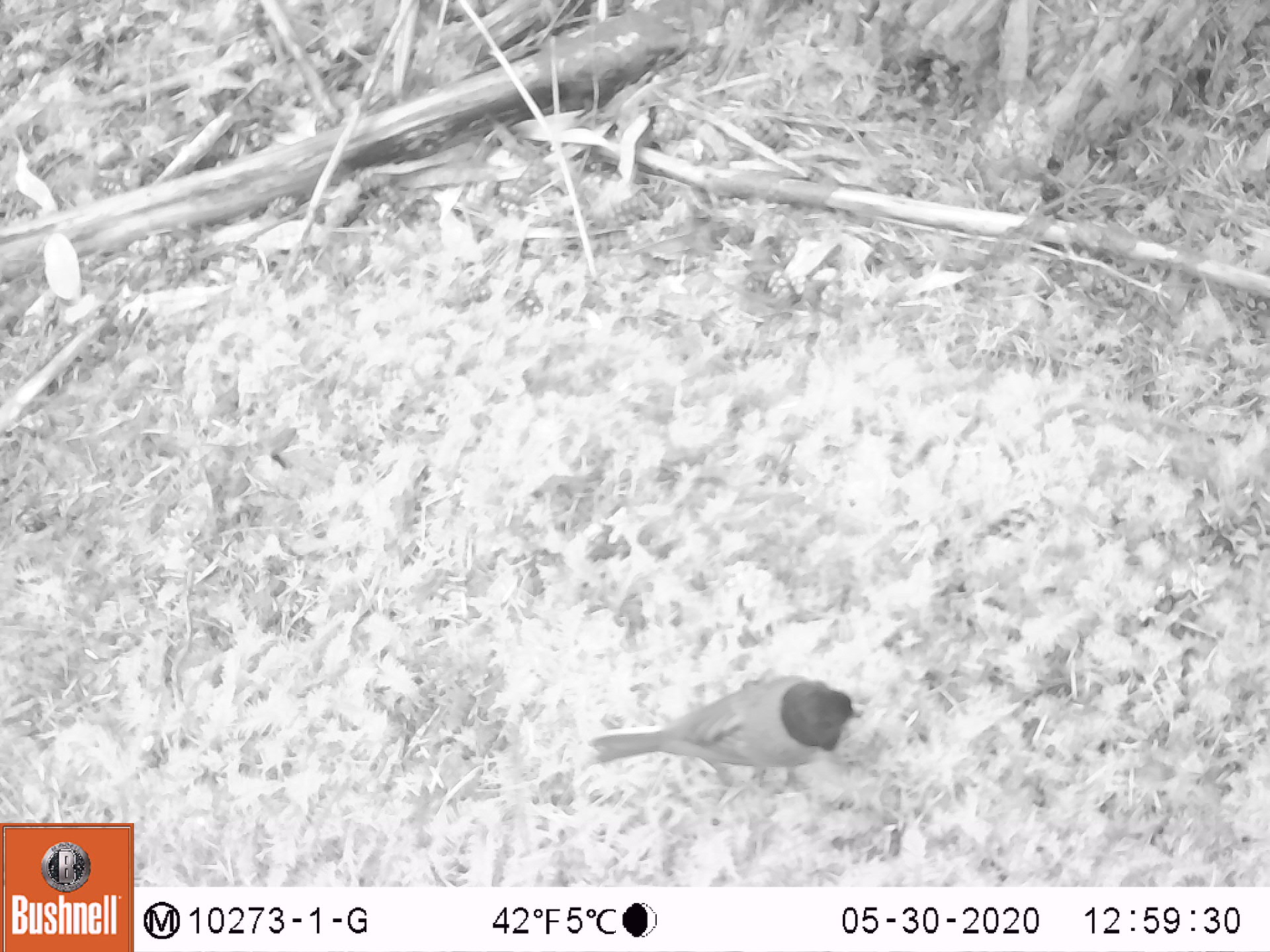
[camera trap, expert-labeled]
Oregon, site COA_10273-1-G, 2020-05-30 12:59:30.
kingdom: Animalia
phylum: Chordata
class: Aves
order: Passeriformes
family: Passerellidae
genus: Junco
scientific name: Junco hyemalis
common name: dark-eyed junco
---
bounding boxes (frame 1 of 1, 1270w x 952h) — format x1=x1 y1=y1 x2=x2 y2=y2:
dark-eyed junco: x1=581 y1=663 x2=869 y2=795